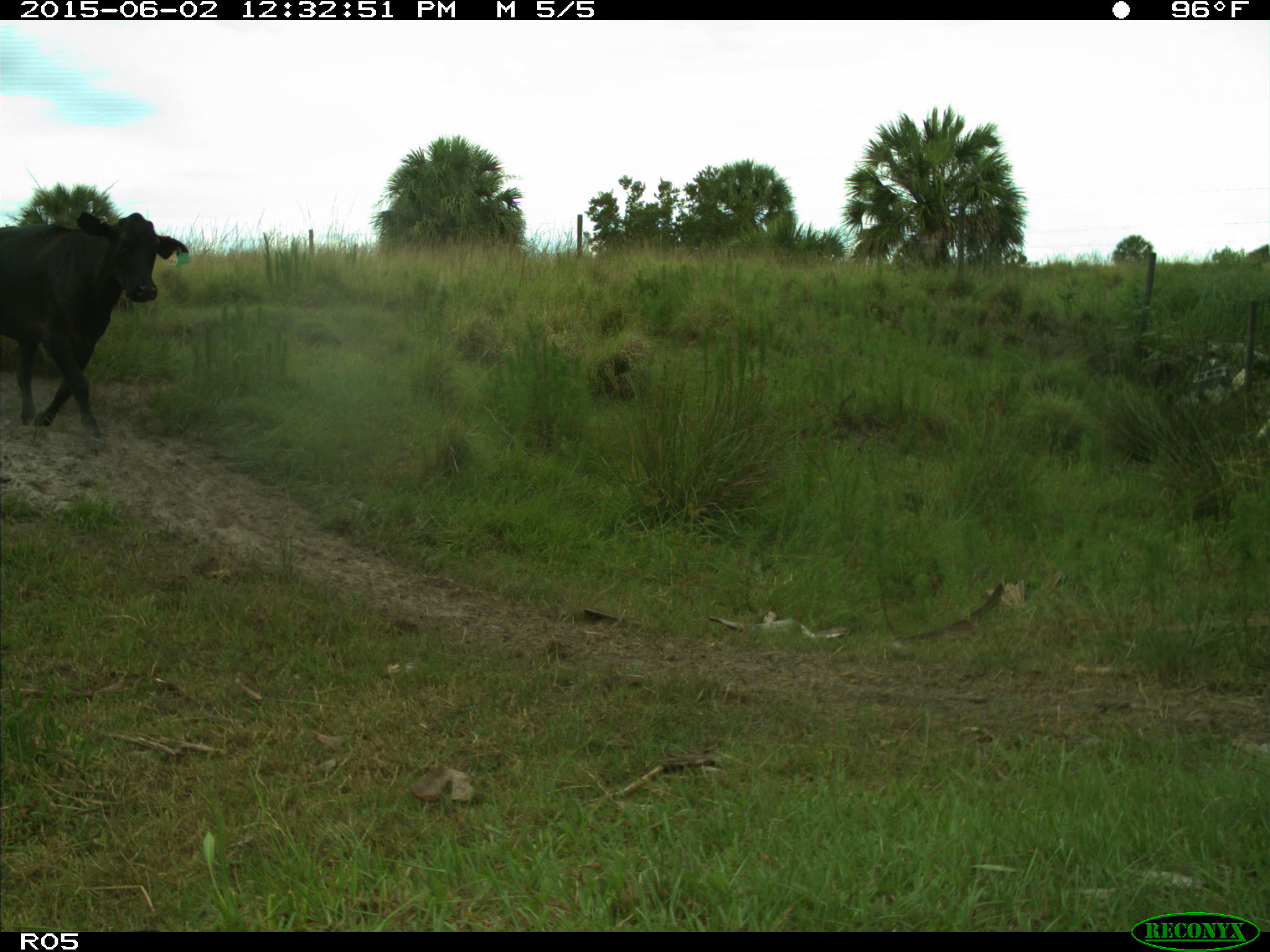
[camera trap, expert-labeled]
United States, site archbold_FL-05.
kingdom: Animalia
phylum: Chordata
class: Mammalia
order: Artiodactyla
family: Bovidae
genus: Bos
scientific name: Bos taurus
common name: domestic cow